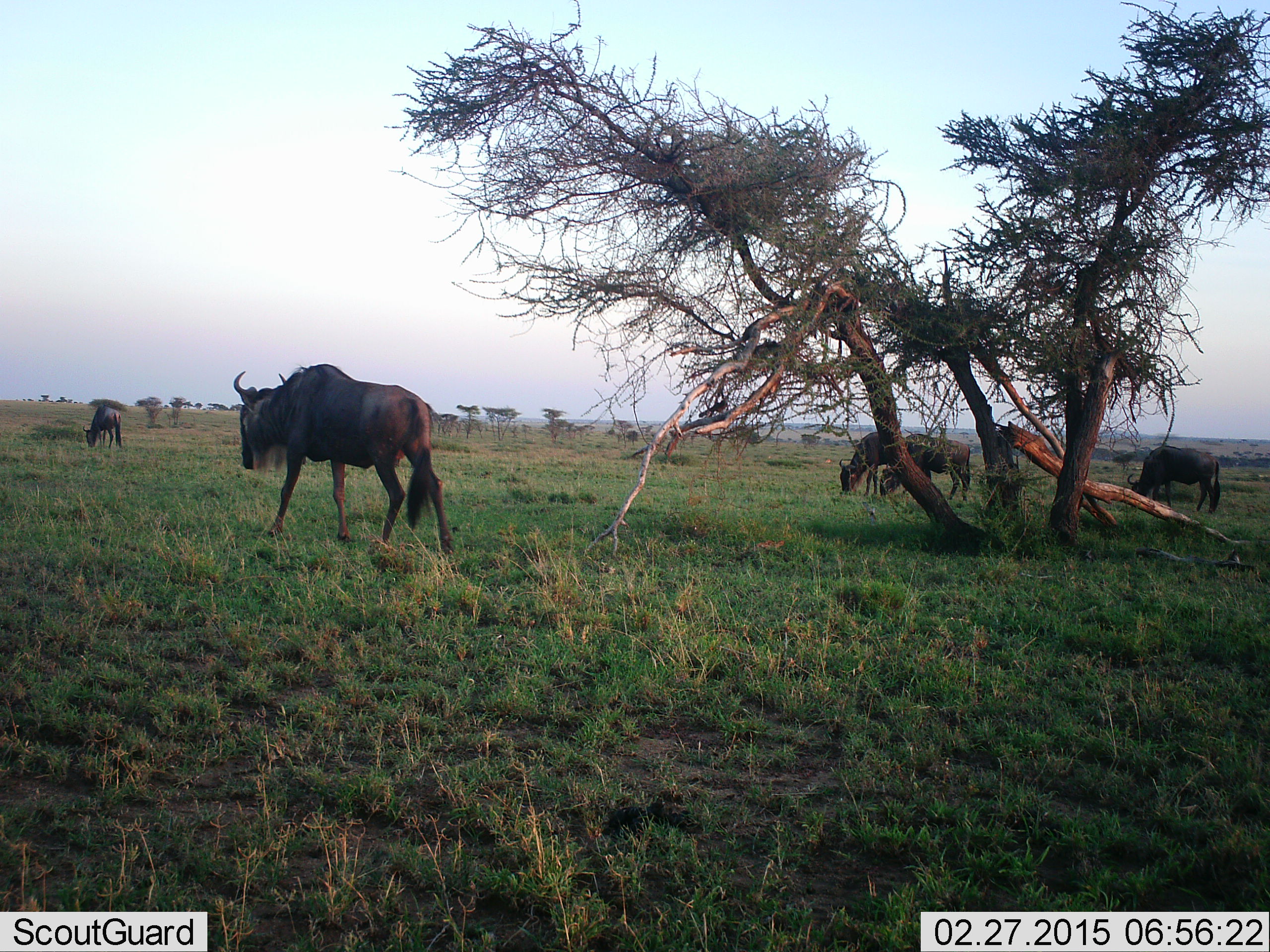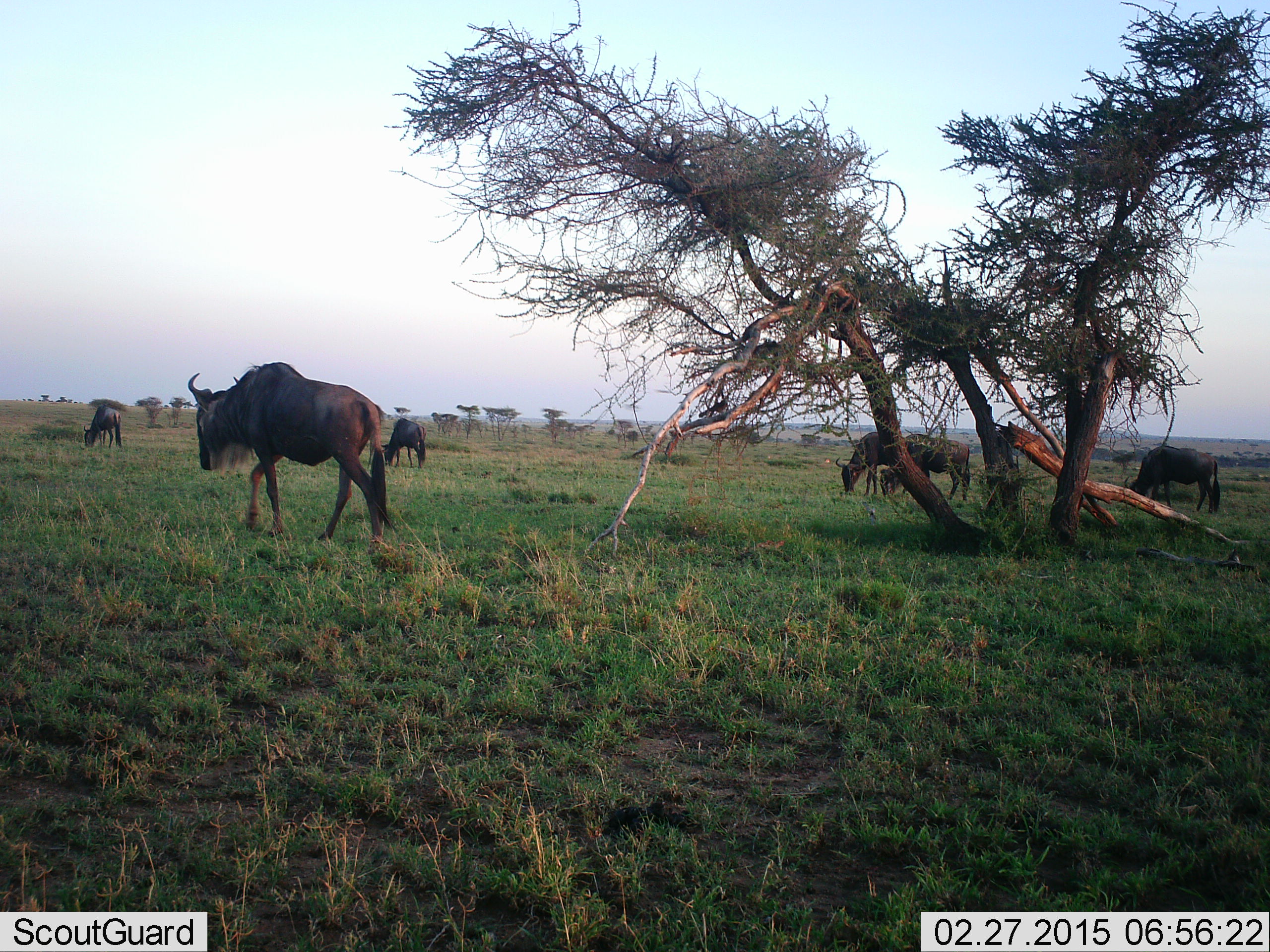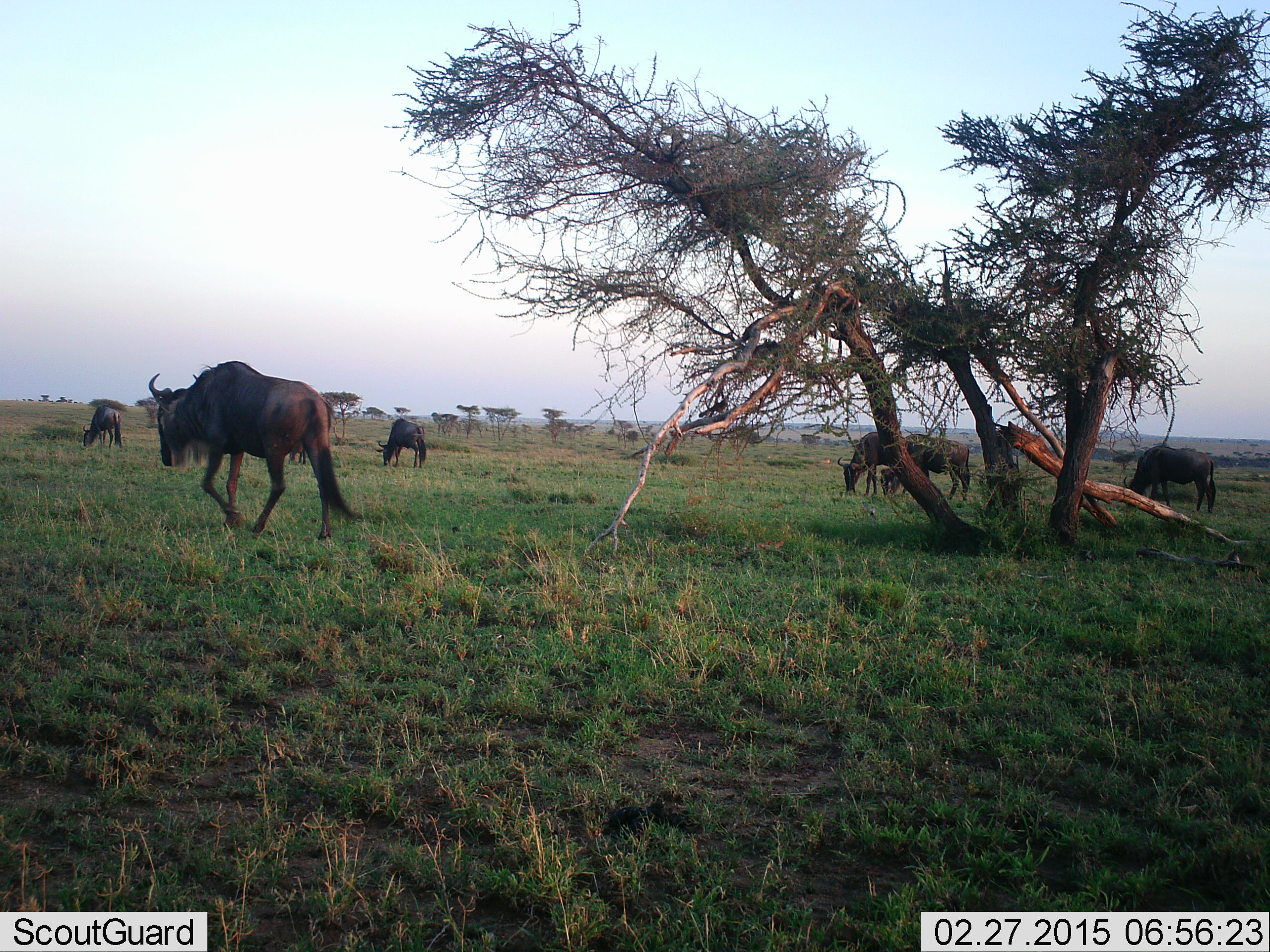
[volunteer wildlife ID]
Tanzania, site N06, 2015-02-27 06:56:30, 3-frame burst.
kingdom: Animalia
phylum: Chordata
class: Mammalia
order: Artiodactyla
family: Bovidae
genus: Connochaetes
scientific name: Connochaetes taurinus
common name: blue wildebeest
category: wildebeest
Wildebeest (blue wildebeest) (Connochaetes taurinus), count 6. Behavior (volunteer vote fractions): standing 45%, resting 0%, moving 100%, interacting 0%. Young present (vote fraction): 0%. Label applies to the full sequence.